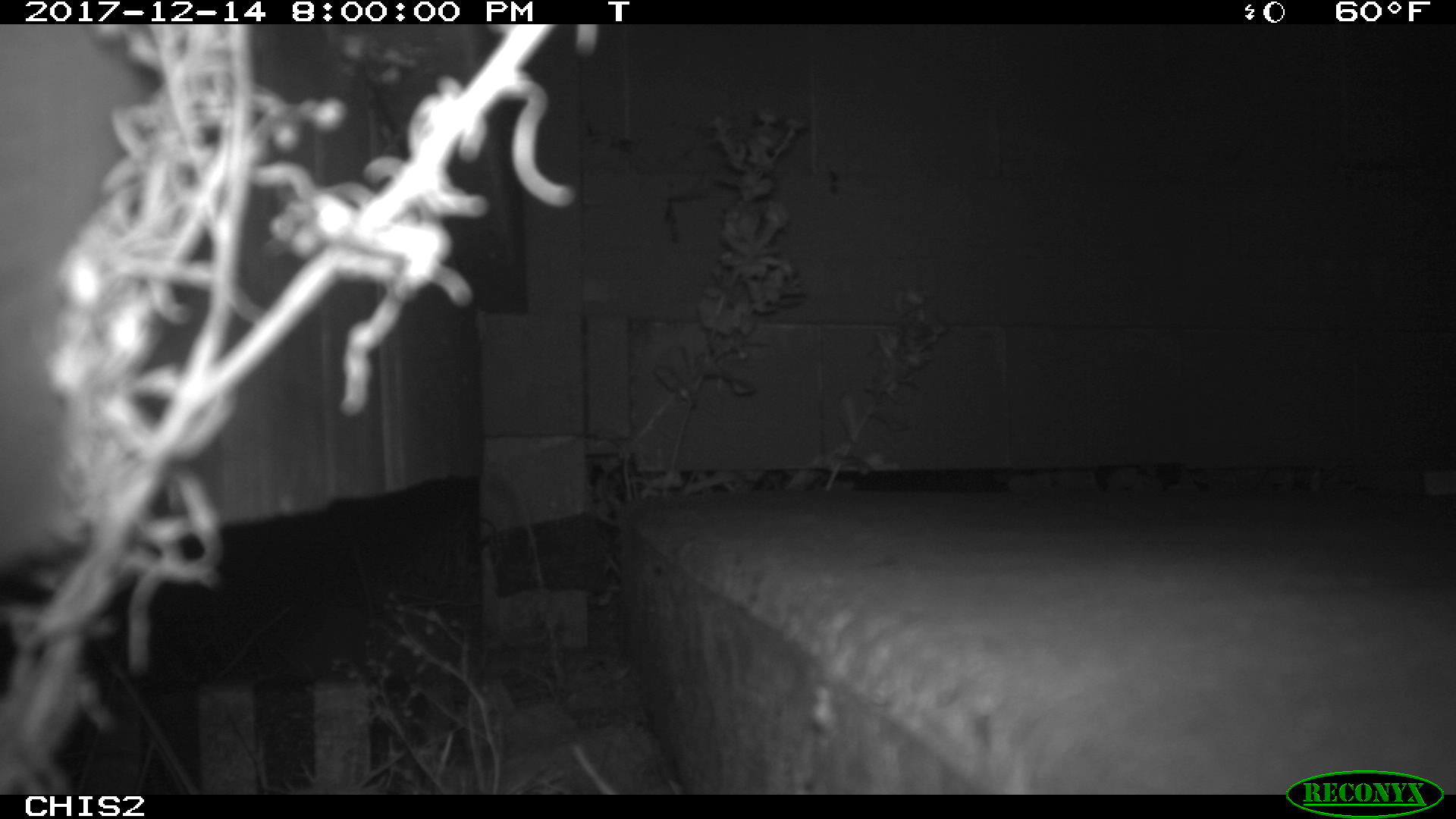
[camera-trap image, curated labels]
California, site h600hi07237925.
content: no animal present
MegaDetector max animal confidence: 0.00